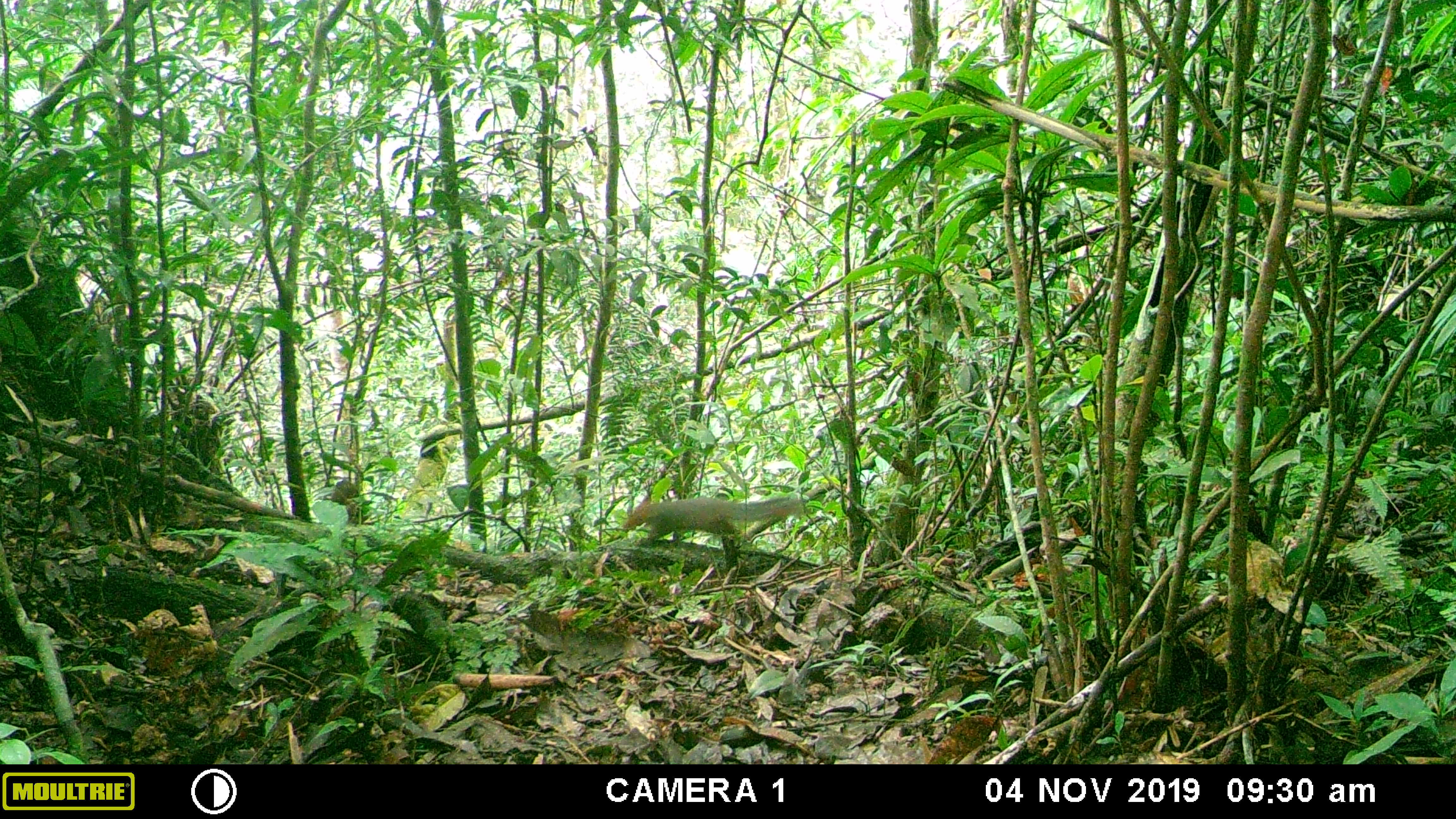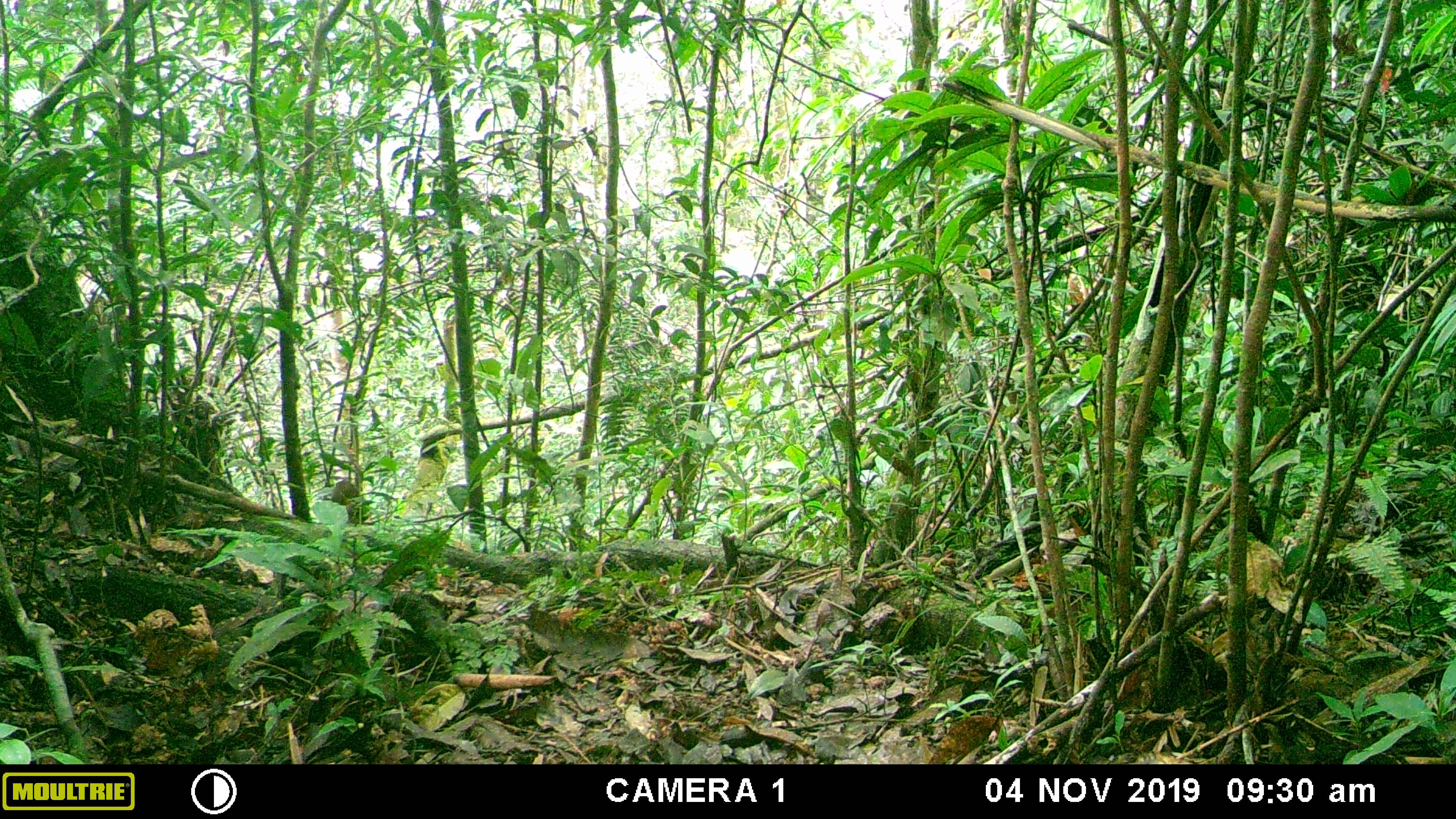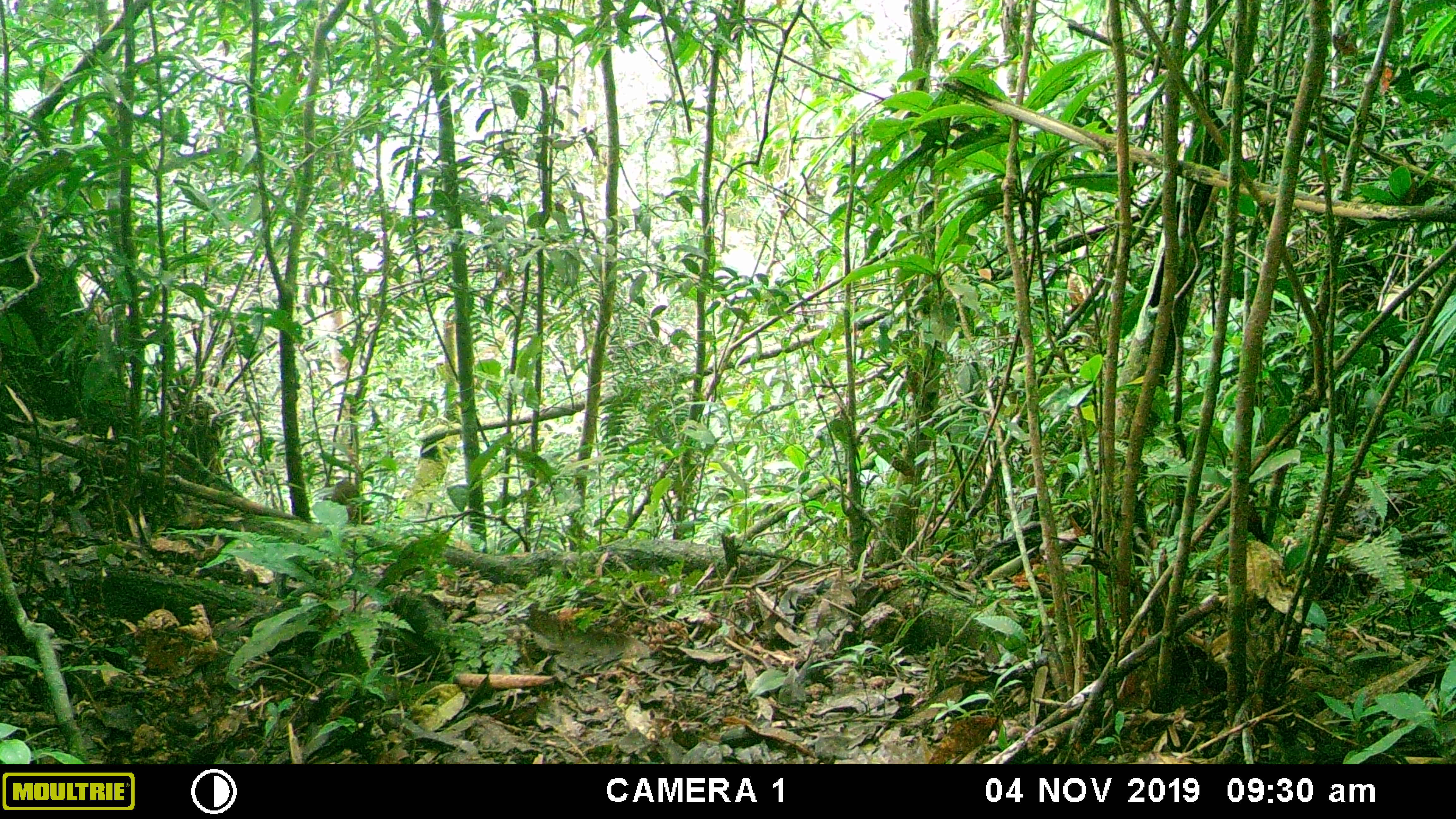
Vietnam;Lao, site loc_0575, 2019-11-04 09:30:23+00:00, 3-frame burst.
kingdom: Animalia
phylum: Chordata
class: Mammalia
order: Rodentia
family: Sciuridae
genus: Dremomys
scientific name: Dremomys rufigenis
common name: red-cheeked squirrel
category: red cheeked squirrel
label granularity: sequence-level